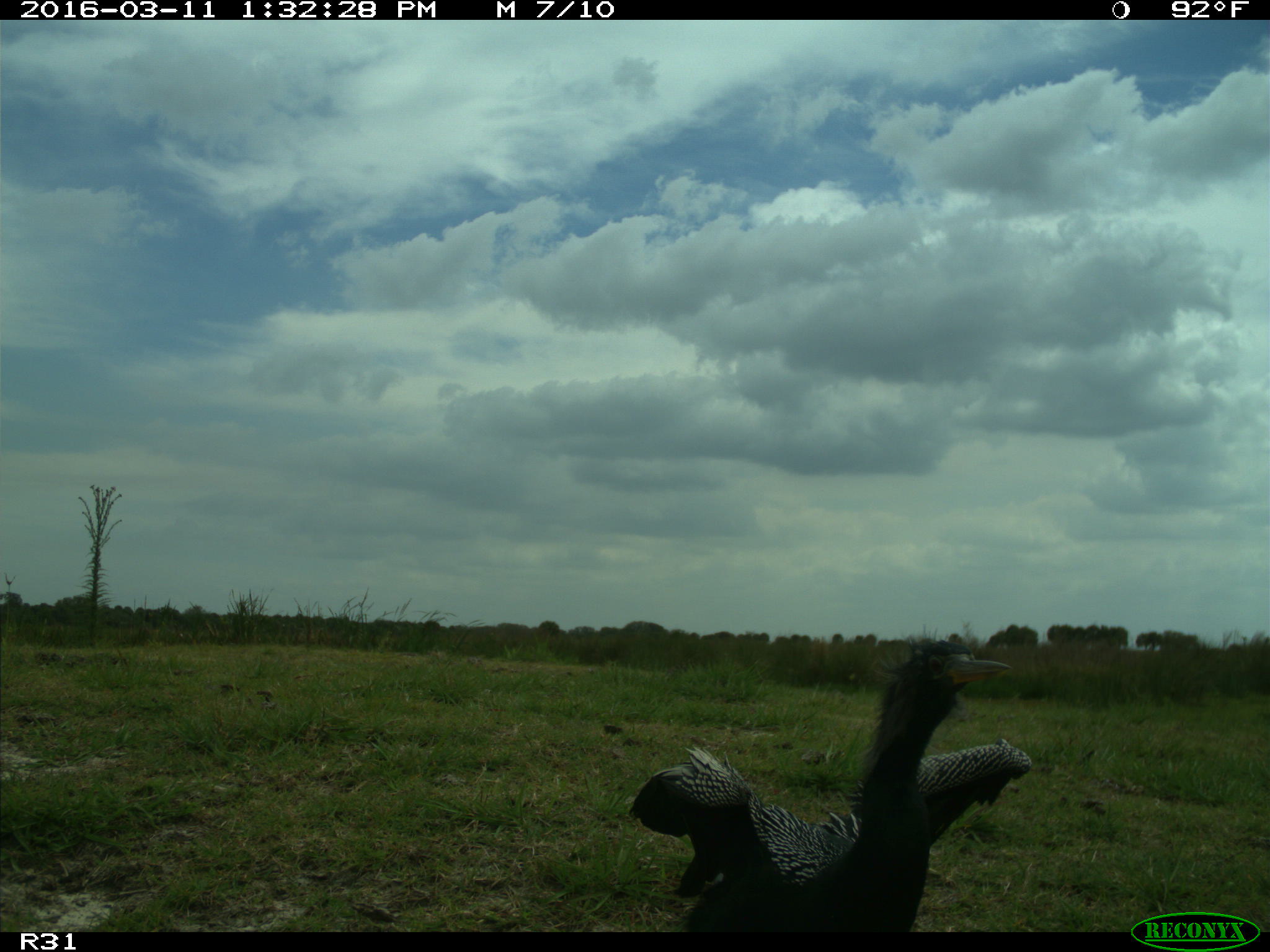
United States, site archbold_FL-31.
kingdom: Animalia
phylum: Chordata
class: Aves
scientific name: Aves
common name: birds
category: unidentified bird